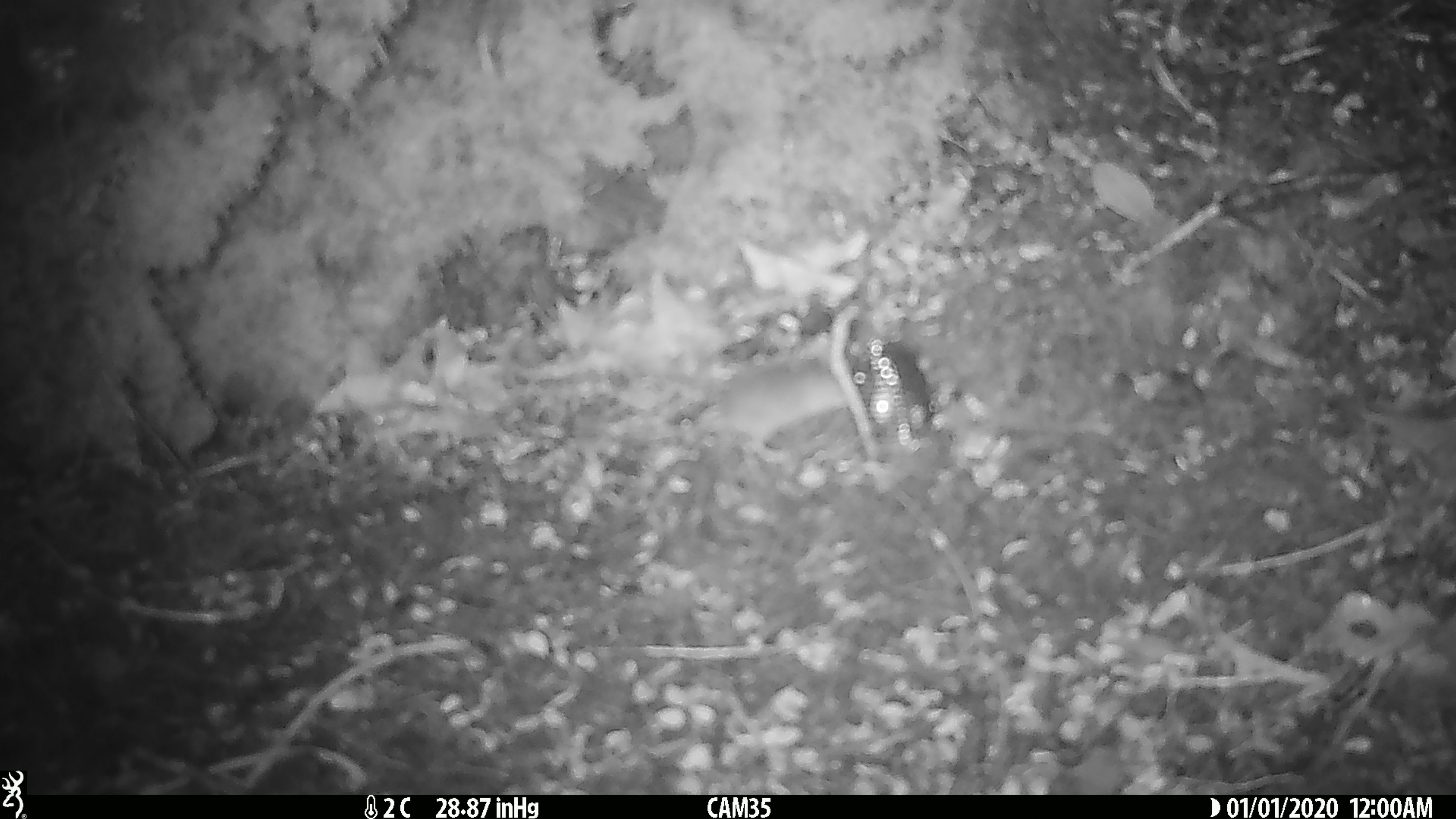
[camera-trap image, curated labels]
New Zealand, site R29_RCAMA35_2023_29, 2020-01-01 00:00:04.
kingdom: Animalia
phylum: Chordata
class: Mammalia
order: Rodentia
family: Muridae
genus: Mus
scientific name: Mus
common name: mouse